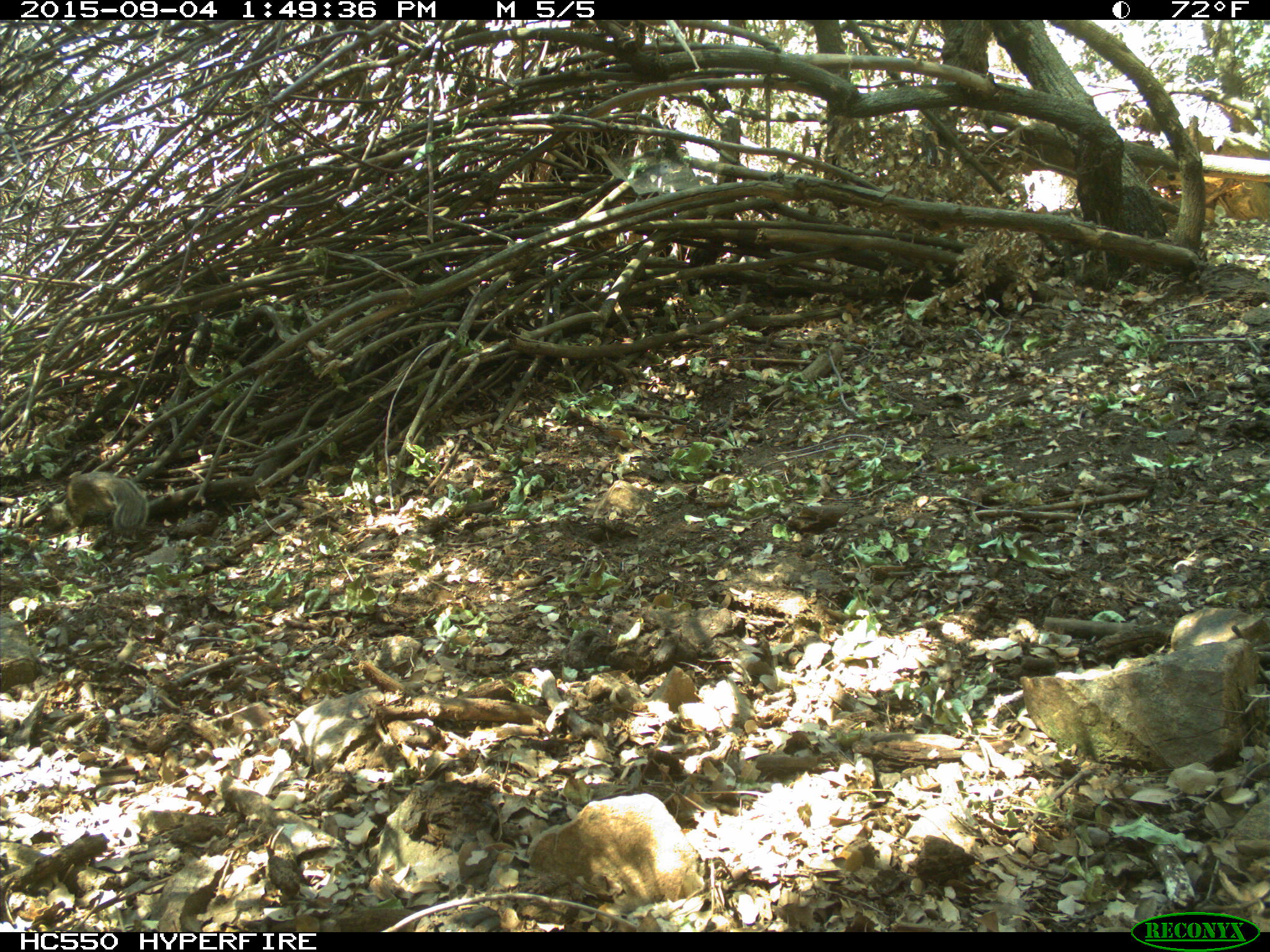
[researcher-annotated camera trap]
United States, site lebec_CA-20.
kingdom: Animalia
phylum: Chordata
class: Mammalia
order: Rodentia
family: Sciuridae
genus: Otospermophilus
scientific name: Otospermophilus beecheyi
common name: california ground squirrel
Otospermophilus beecheyi (california ground squirrel).